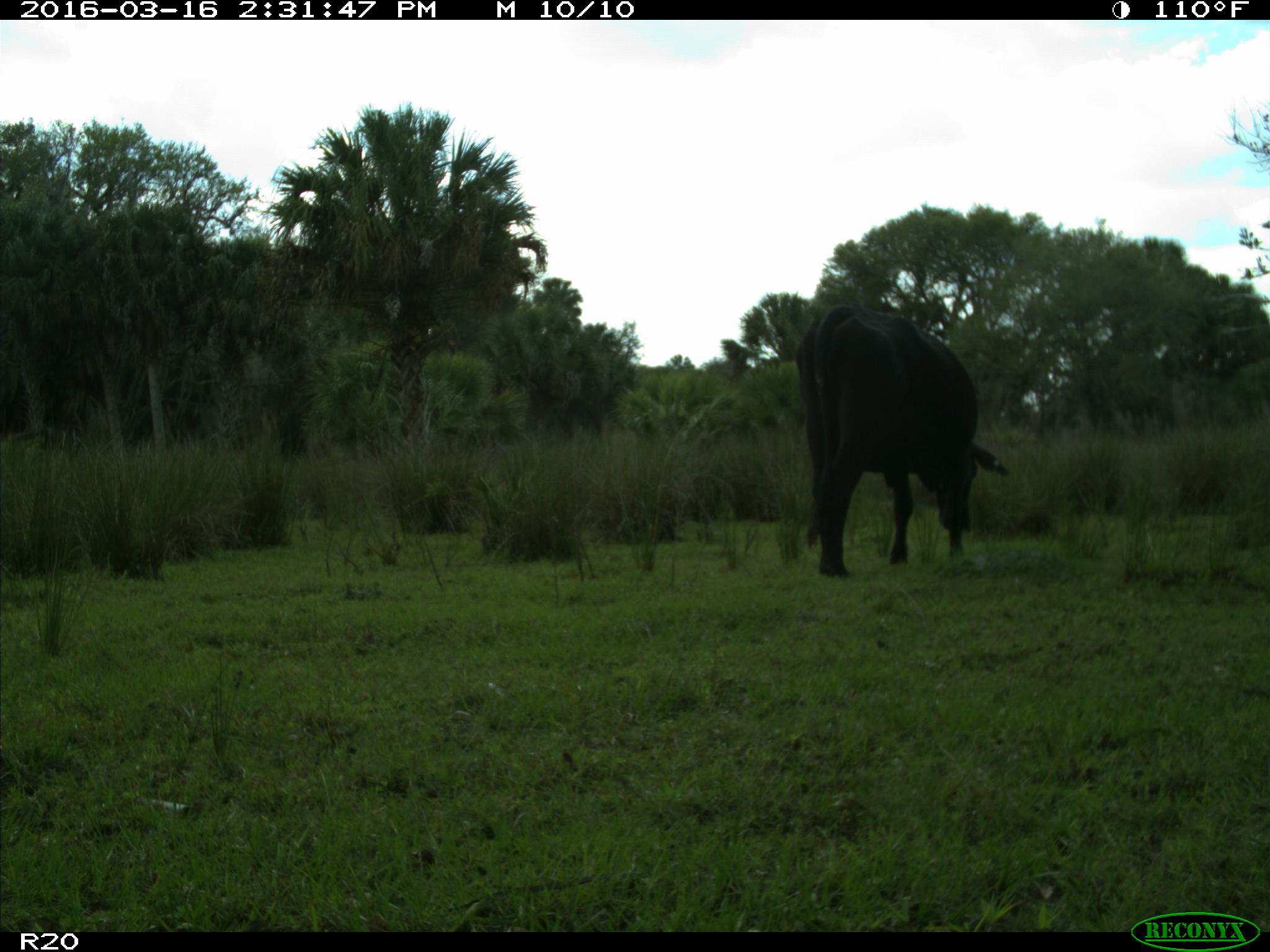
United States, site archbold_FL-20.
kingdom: Animalia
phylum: Chordata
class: Mammalia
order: Artiodactyla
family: Bovidae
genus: Bos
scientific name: Bos taurus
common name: domestic cow